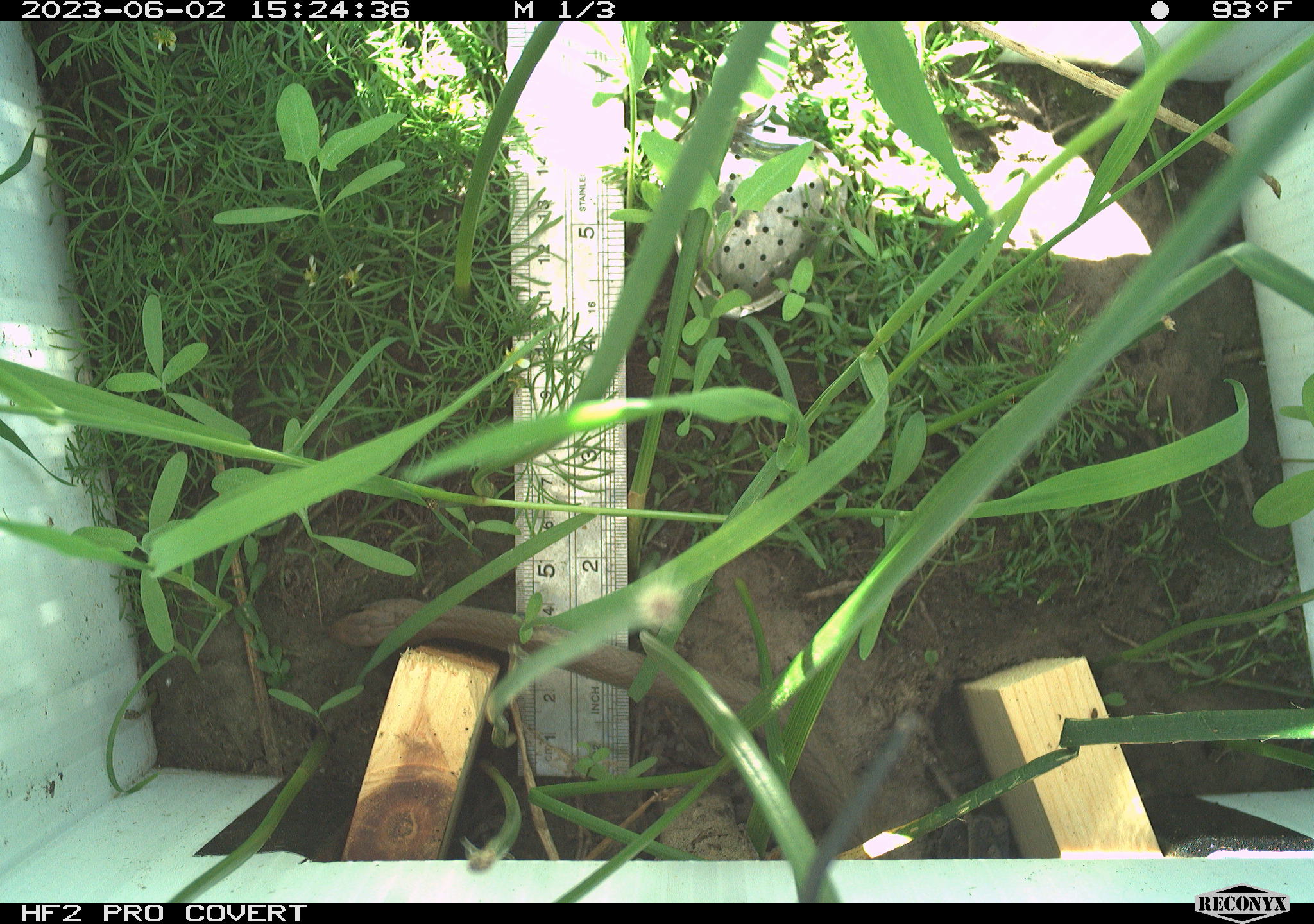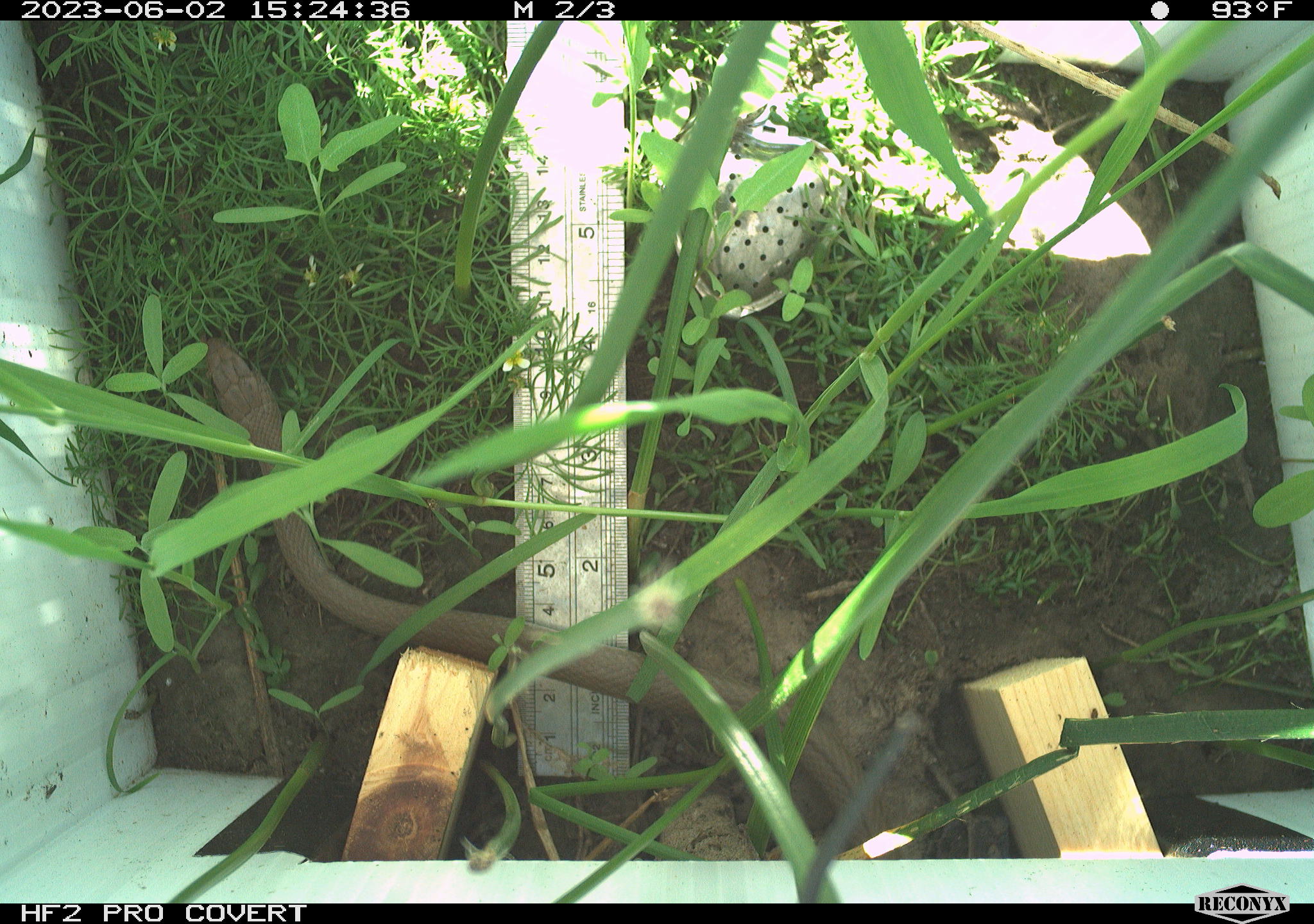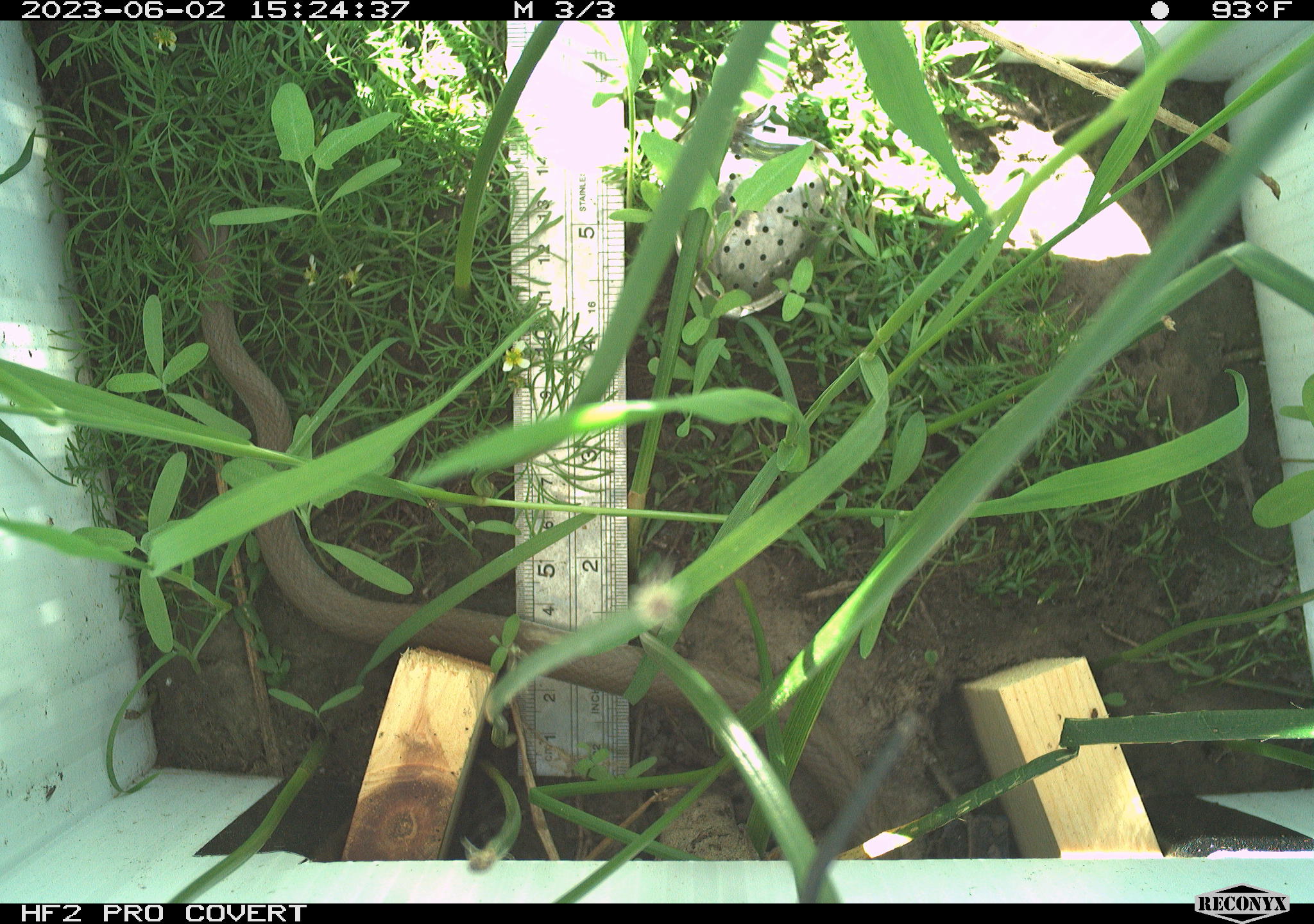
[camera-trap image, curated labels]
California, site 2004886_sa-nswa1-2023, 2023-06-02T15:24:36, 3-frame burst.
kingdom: Animalia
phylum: Chordata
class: Reptilia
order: Squamata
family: Colubridae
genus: Coluber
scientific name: Coluber constrictor mormon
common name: western yellow-bellied racer